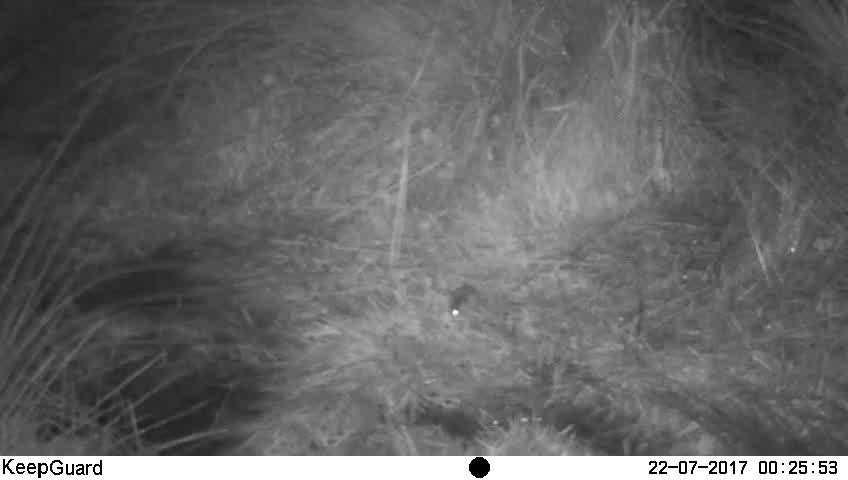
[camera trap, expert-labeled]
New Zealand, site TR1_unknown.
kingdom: Animalia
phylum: Chordata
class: Mammalia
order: Rodentia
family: Muridae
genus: Mus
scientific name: Mus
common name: mouse